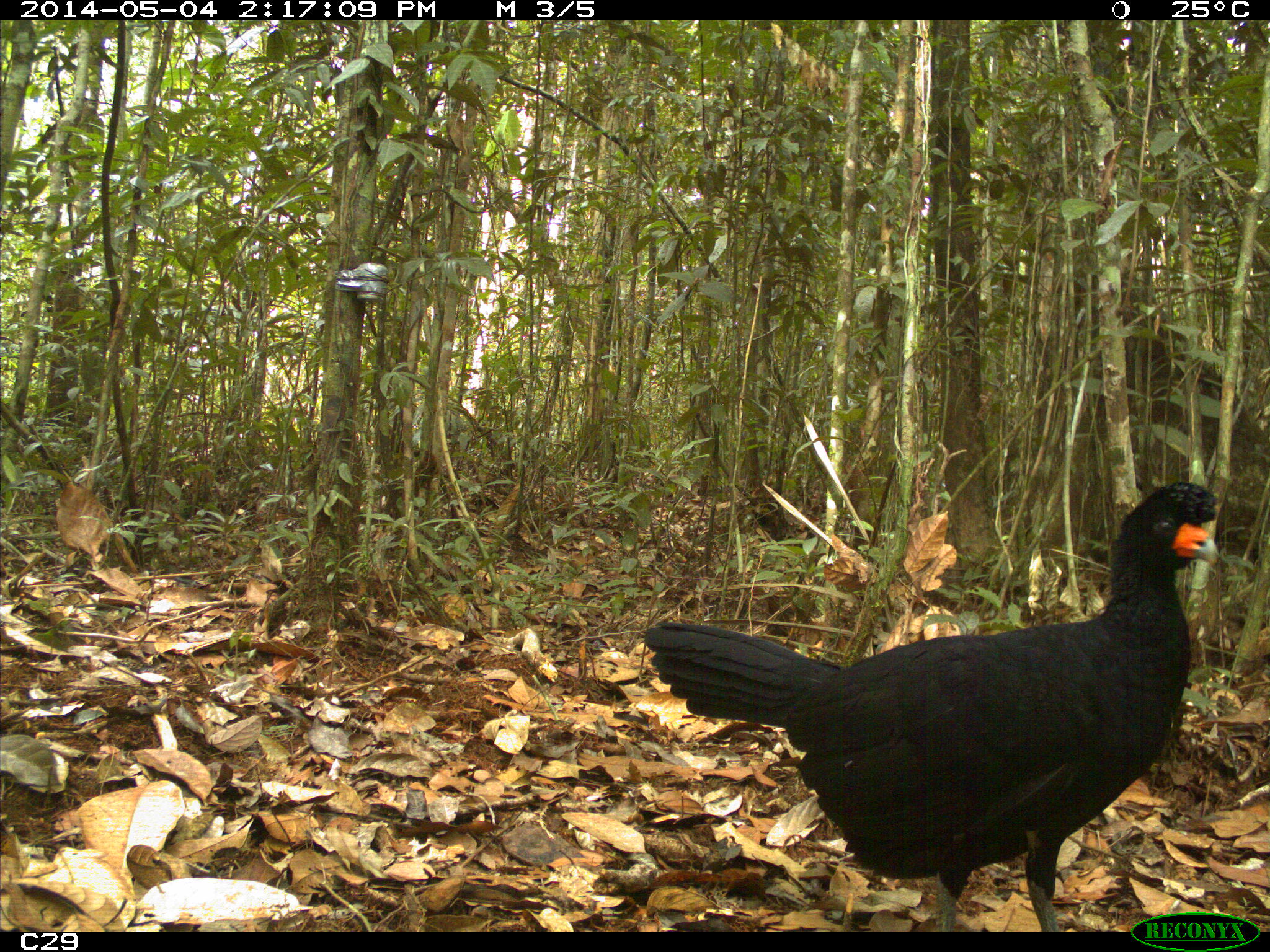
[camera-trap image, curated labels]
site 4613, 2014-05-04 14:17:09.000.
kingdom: Animalia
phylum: Chordata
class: Aves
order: Galliformes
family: Cracidae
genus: Crax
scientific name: Crax alector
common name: black curassow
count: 2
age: adult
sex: female